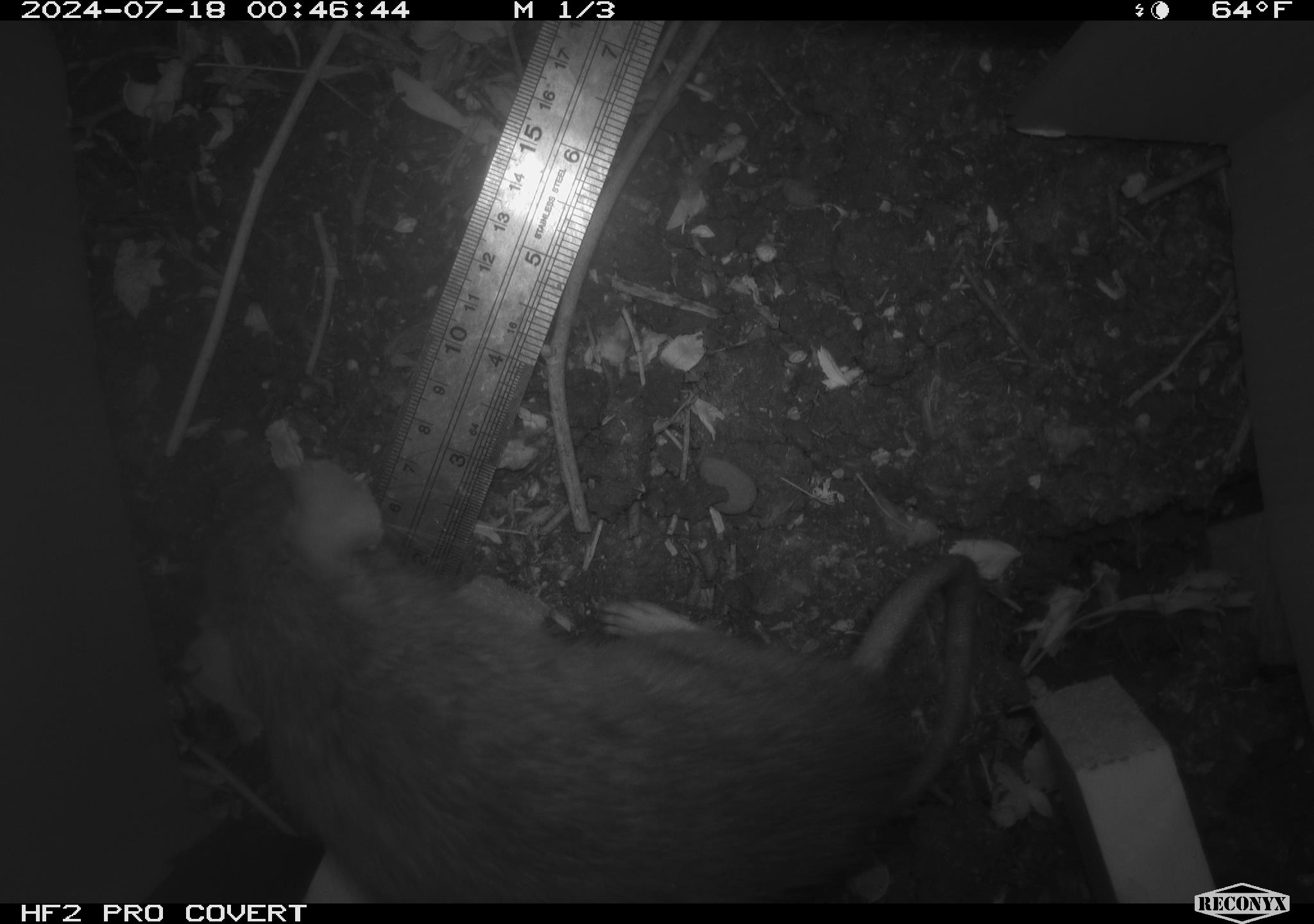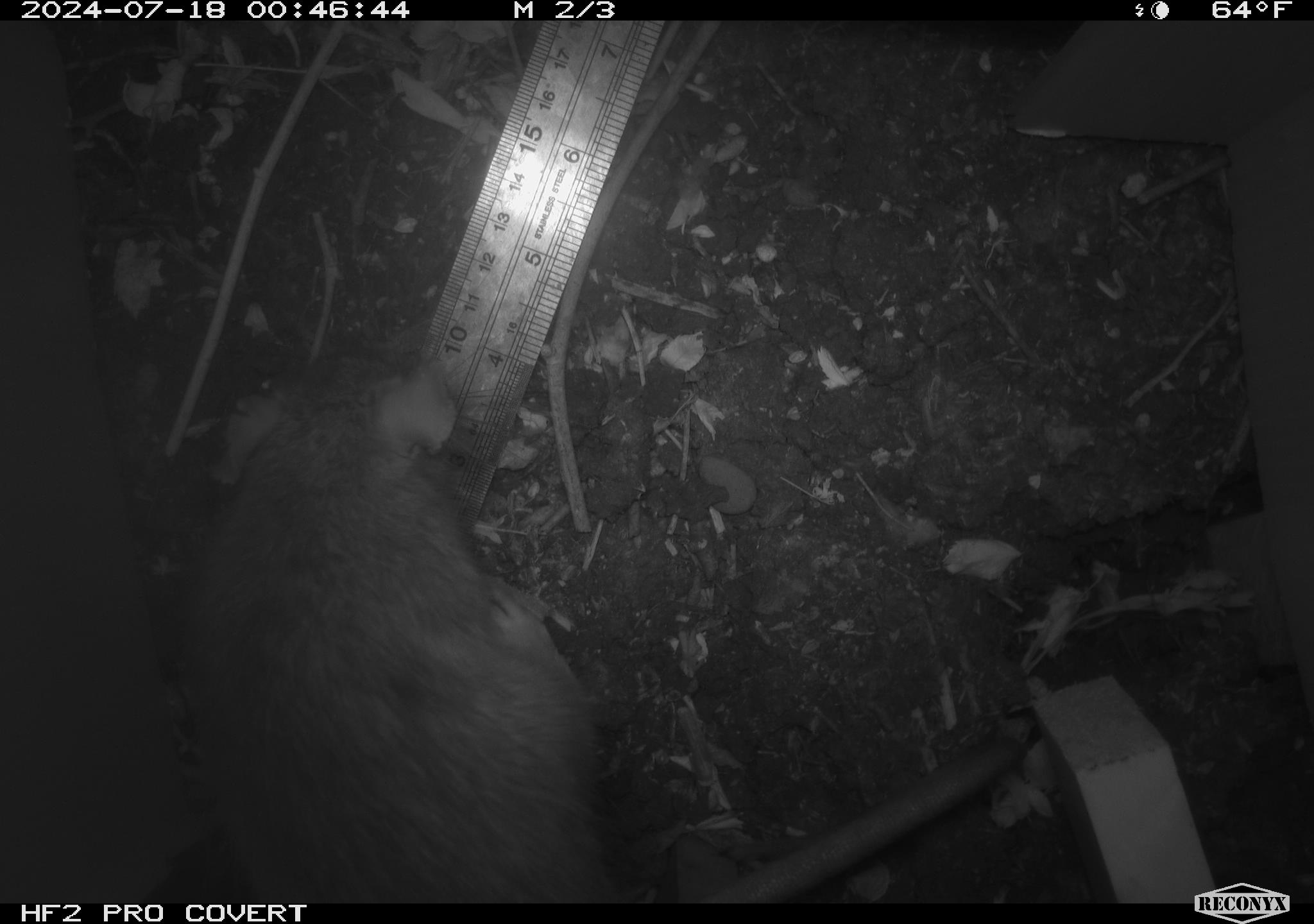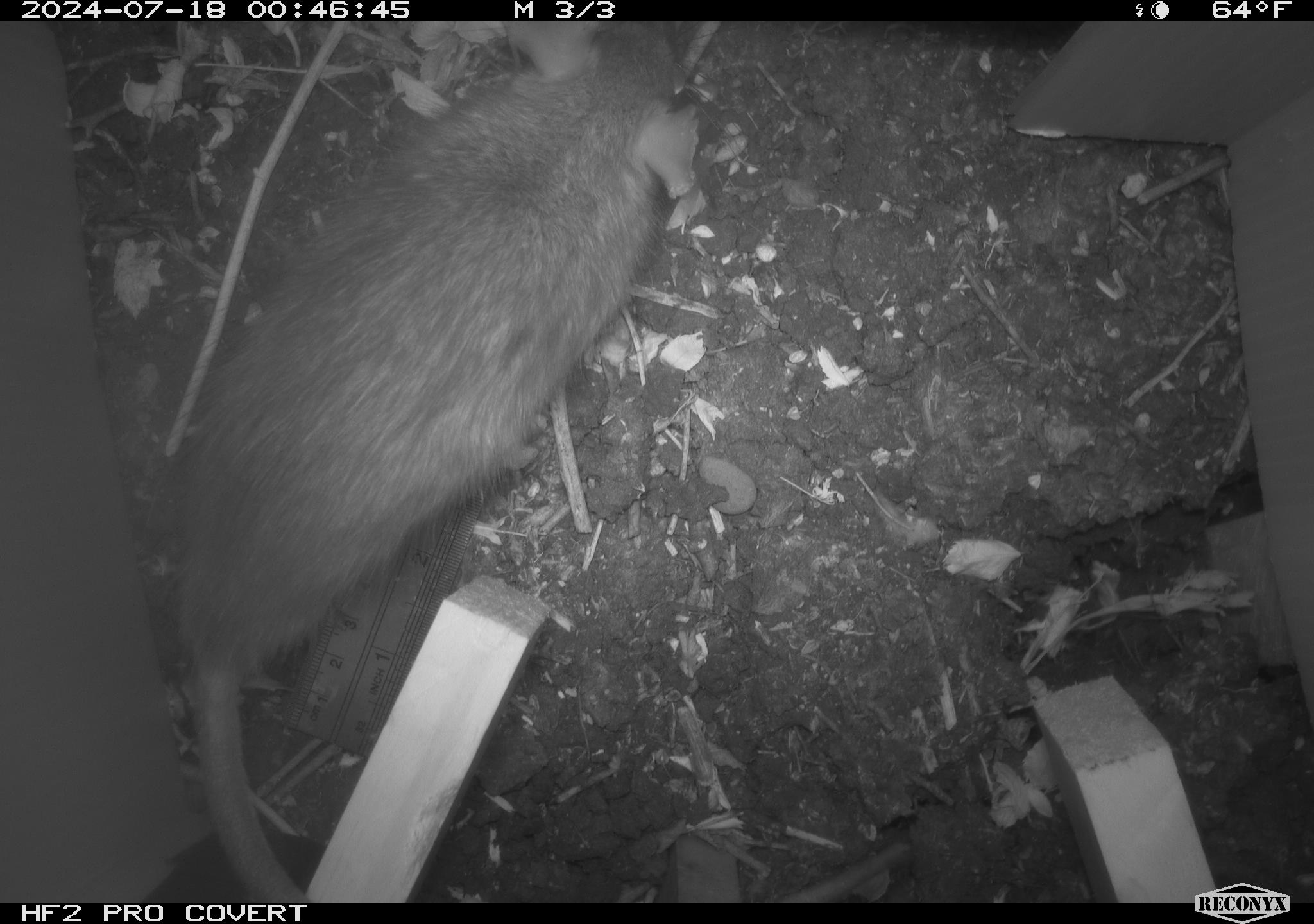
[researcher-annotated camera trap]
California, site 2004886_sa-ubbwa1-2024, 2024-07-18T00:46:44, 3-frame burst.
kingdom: Animalia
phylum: Chordata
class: Mammalia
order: Rodentia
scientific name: Rodentia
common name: woodrat or rat or mouse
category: woodrat or rat or mouse species